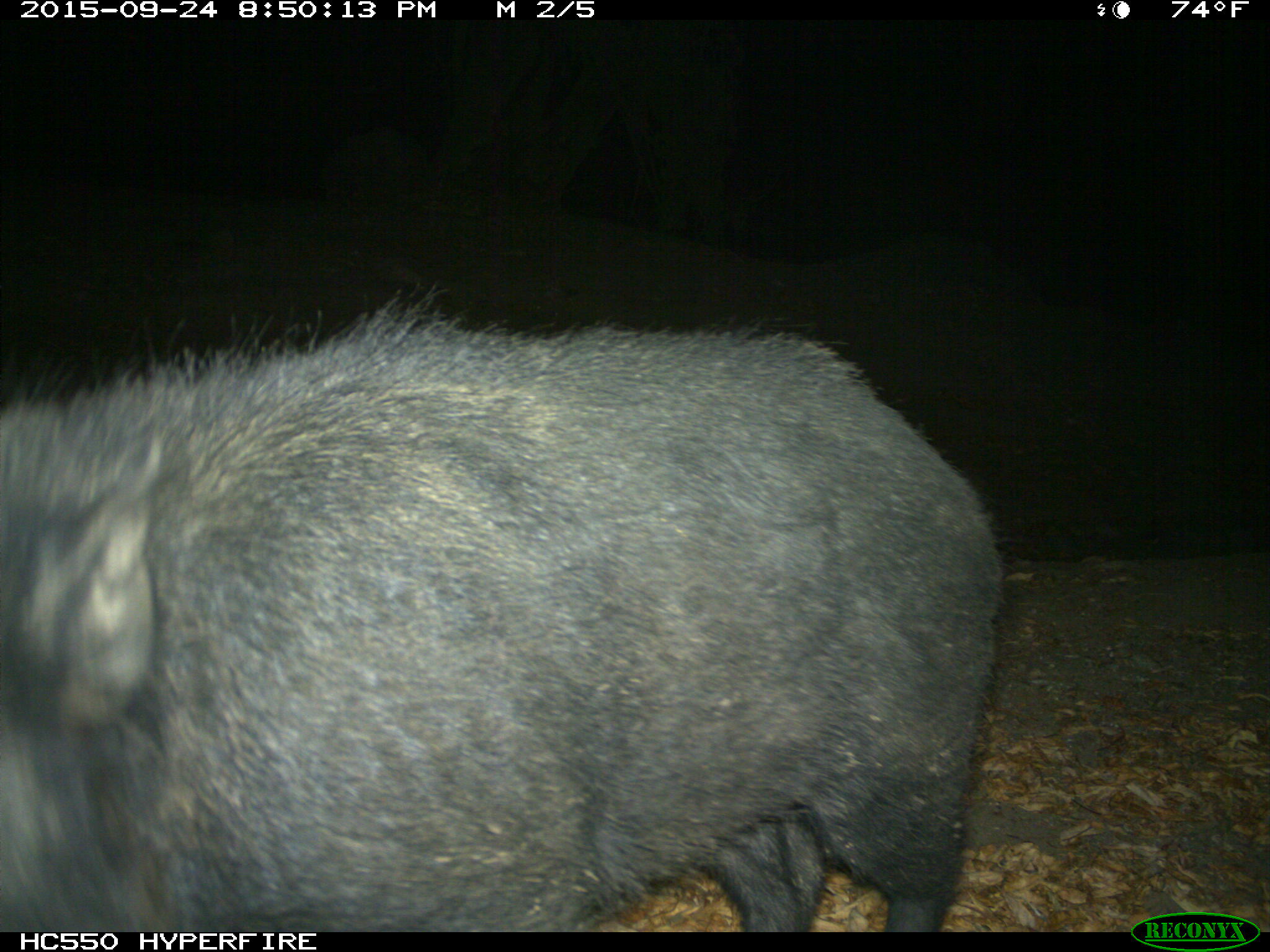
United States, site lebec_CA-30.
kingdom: Animalia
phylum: Chordata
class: Mammalia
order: Artiodactyla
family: Suidae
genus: Sus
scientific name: Sus scrofa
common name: wild boar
Sus scrofa (wild boar).